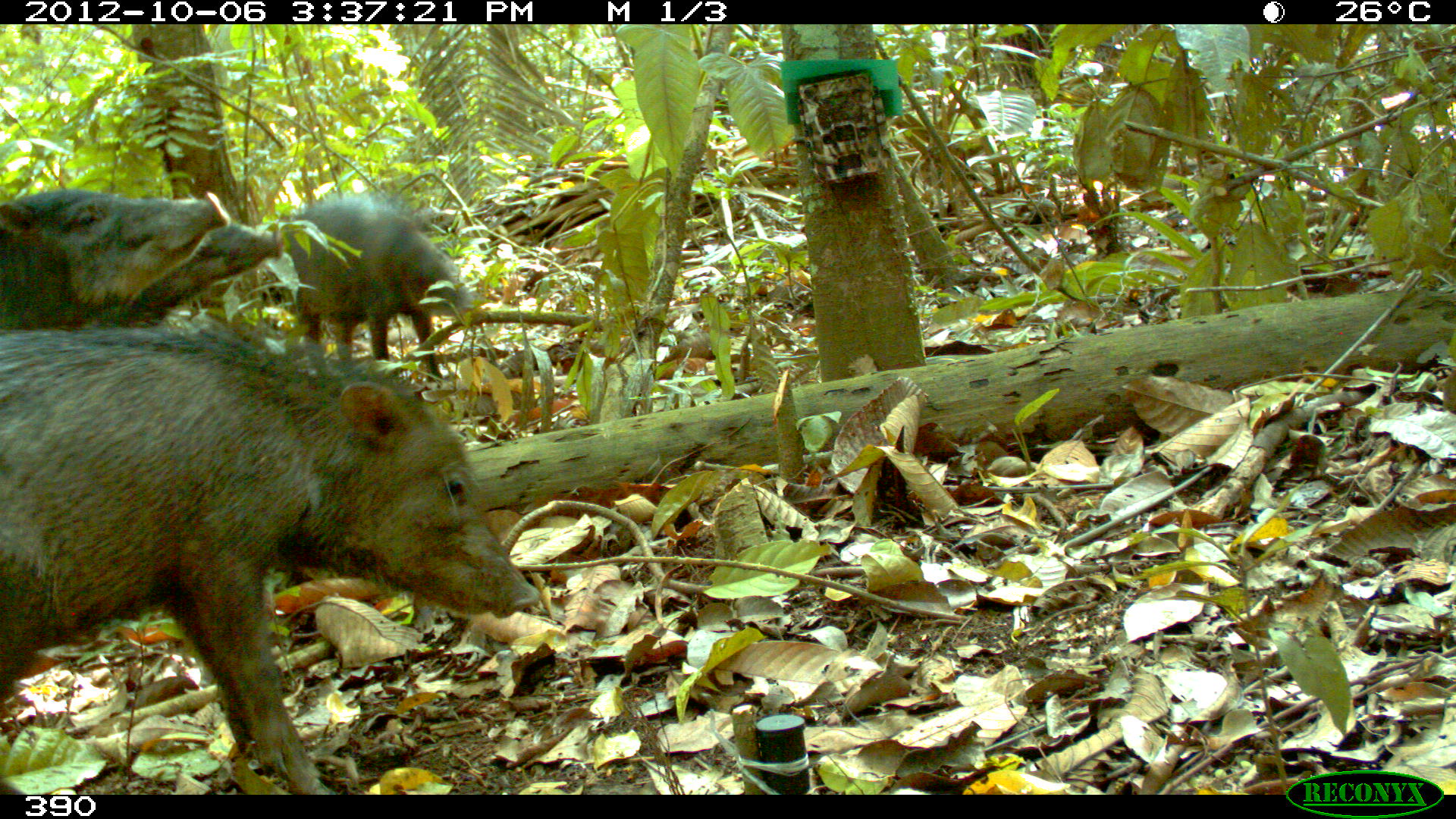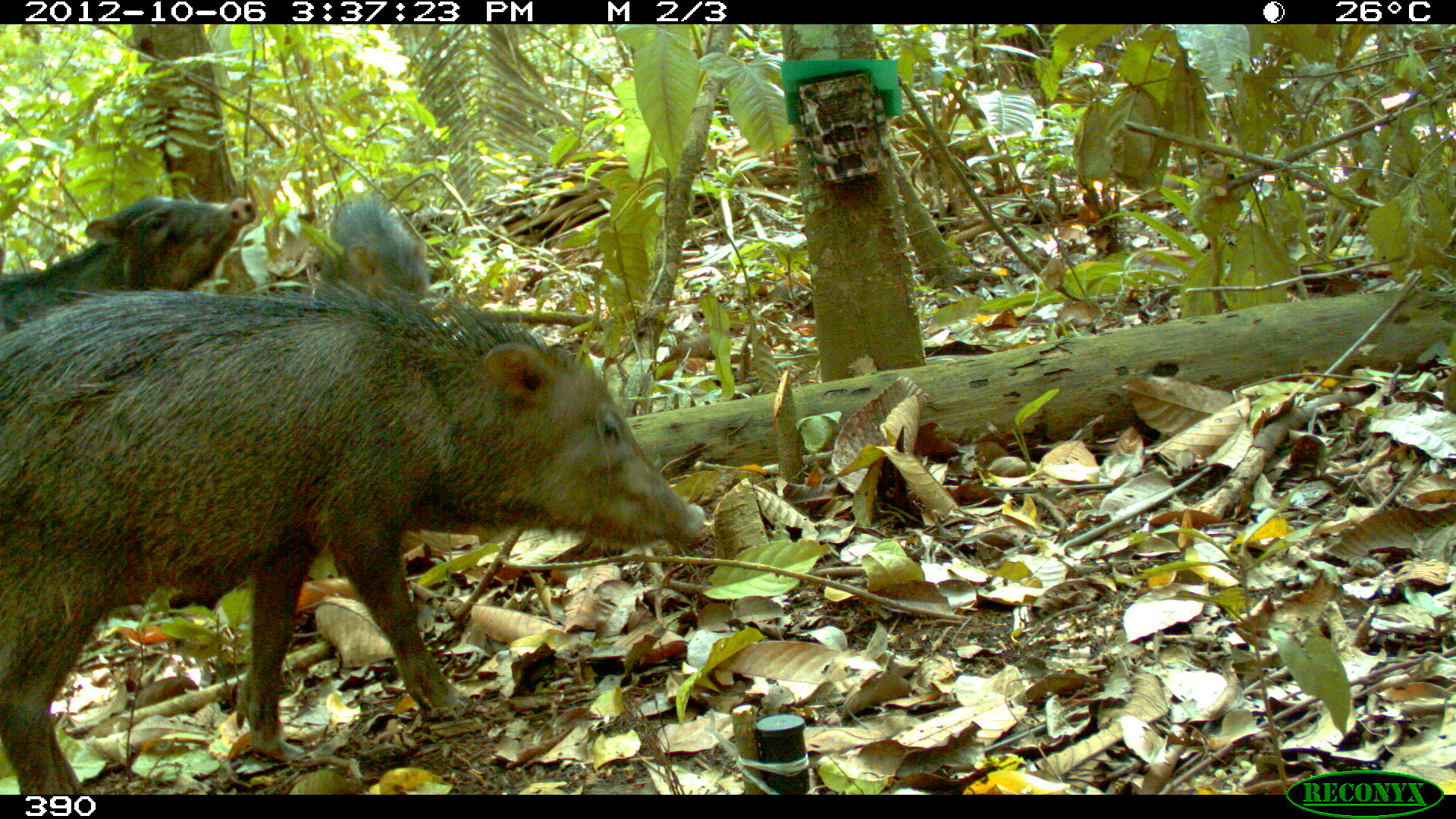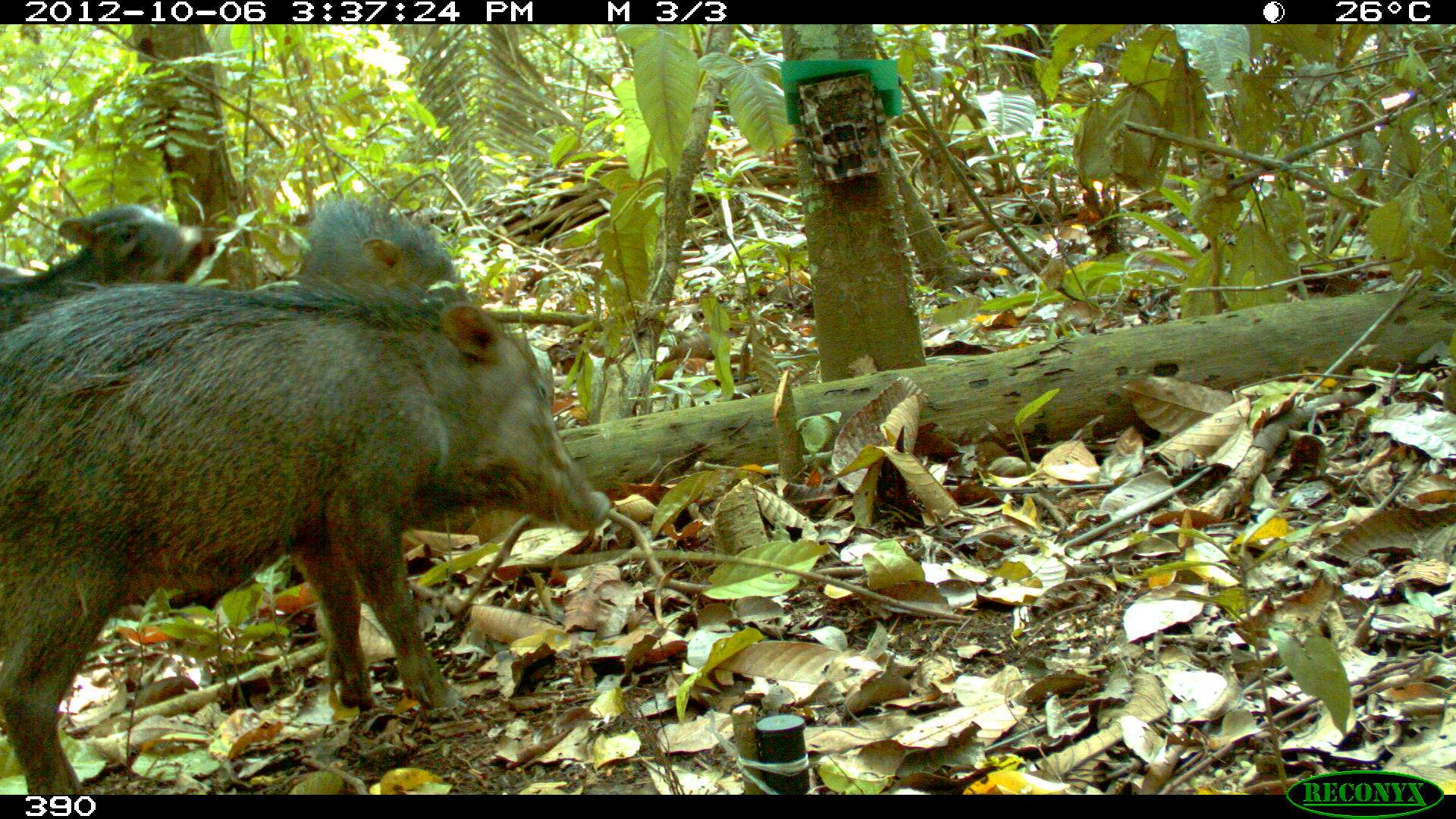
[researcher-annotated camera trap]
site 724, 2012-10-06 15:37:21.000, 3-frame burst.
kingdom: Animalia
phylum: Chordata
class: Mammalia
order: Artiodactyla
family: Tayassuidae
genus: Tayassu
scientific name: Tayassu pecari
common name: white-lipped peccary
Tayassu pecari (white-lipped peccary).